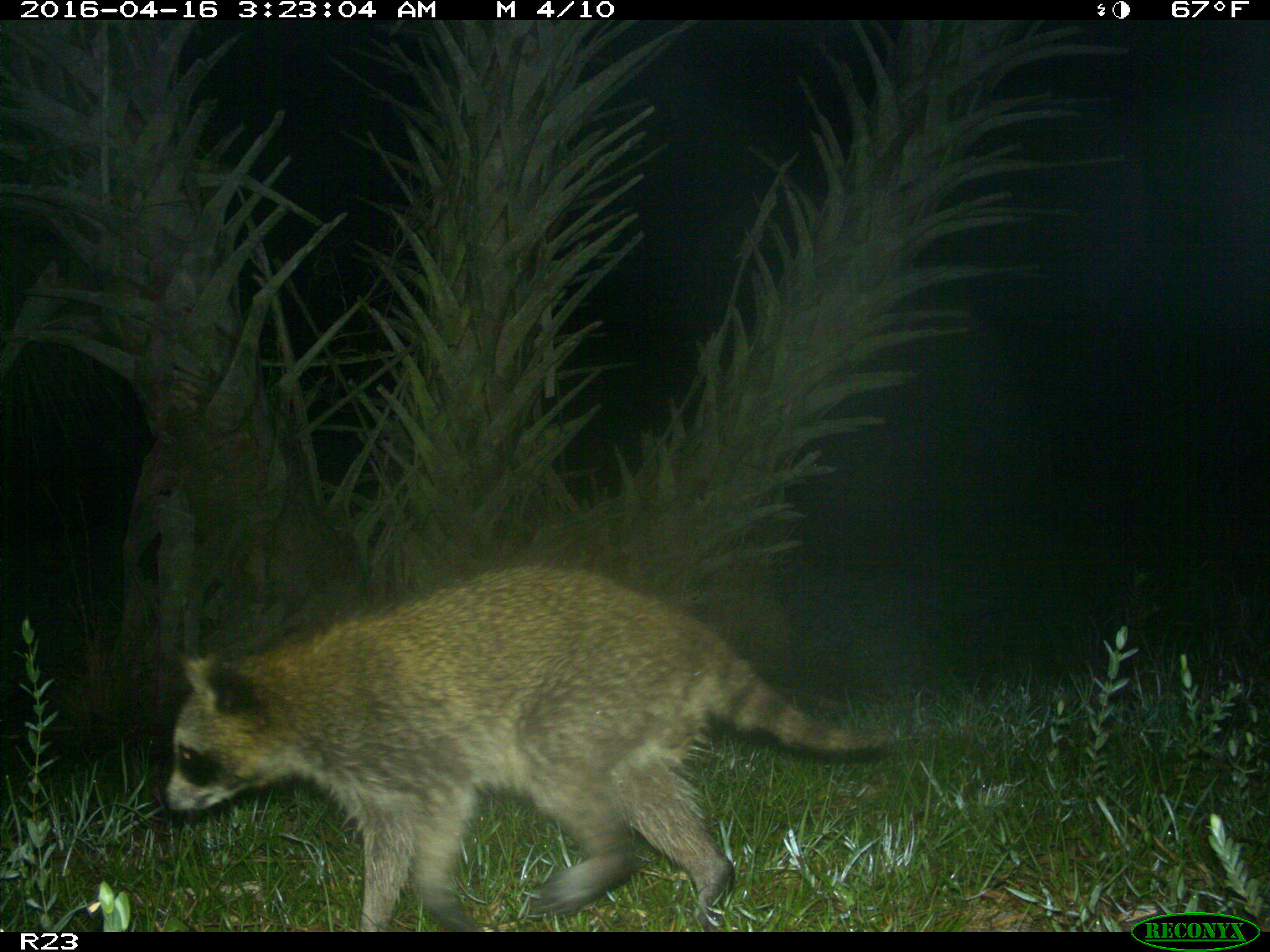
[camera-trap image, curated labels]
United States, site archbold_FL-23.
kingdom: Animalia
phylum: Chordata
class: Mammalia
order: Carnivora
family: Procyonidae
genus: Procyon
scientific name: Procyon lotor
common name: common raccoon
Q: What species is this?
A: Procyon lotor (common raccoon).